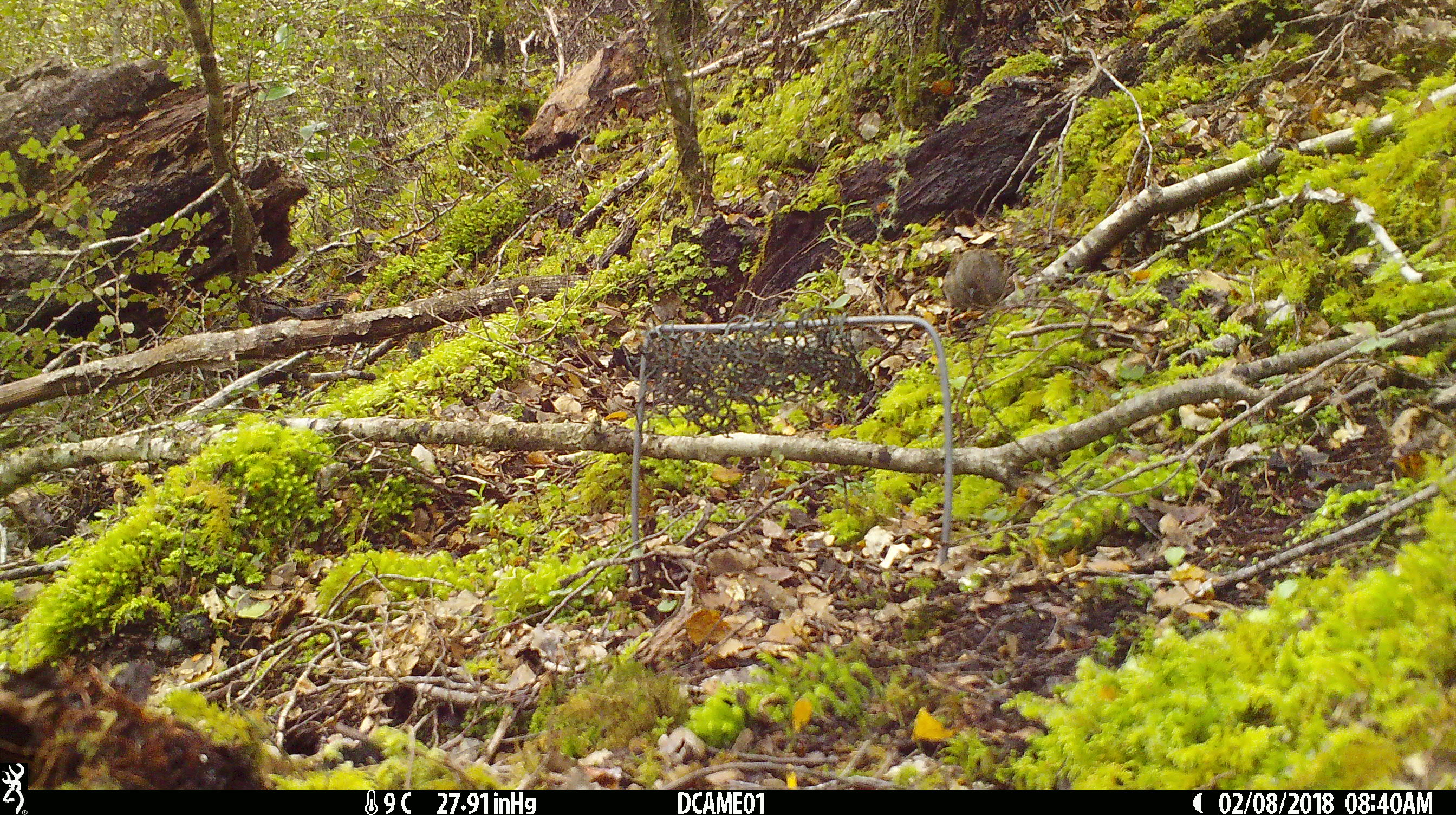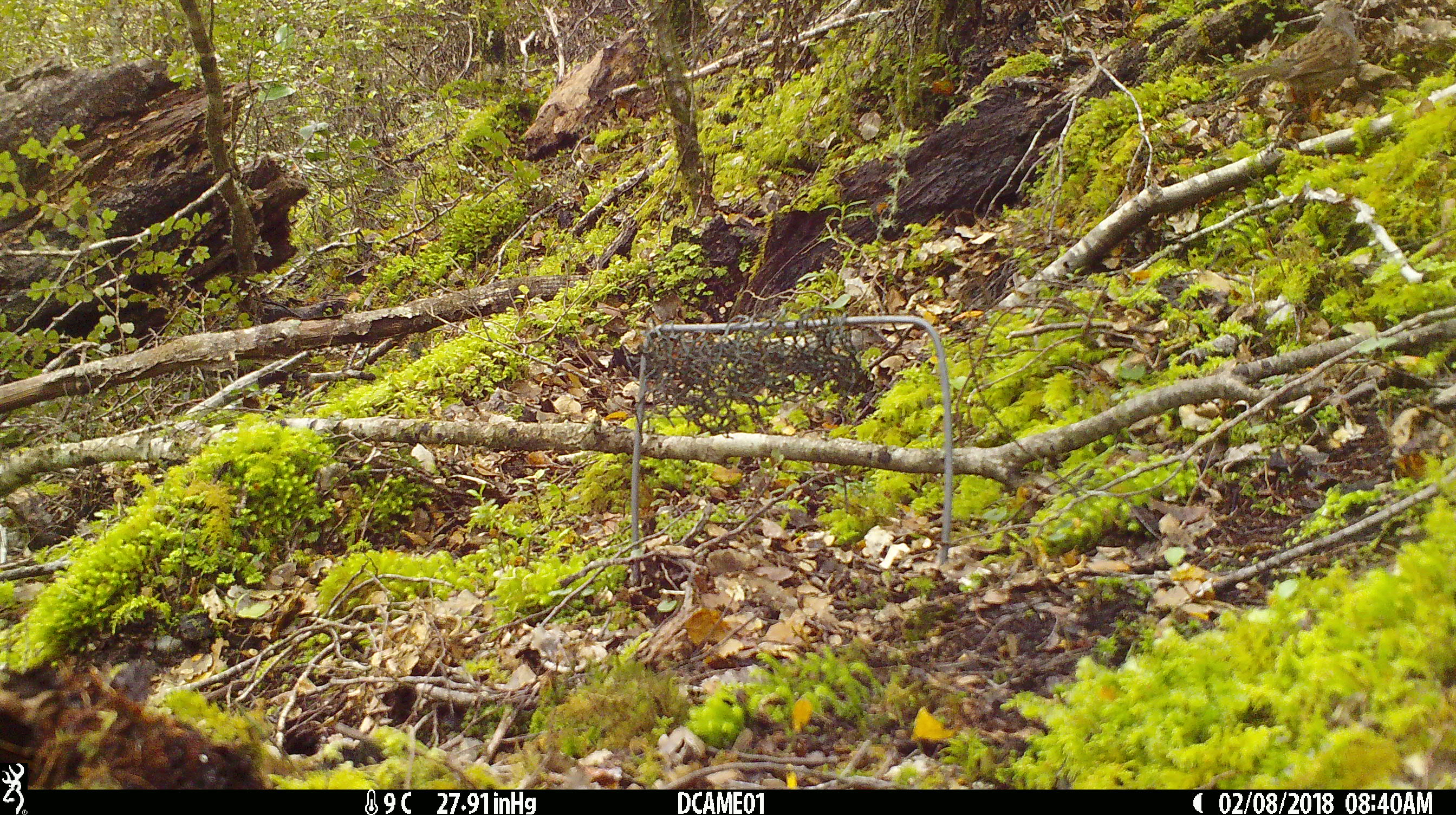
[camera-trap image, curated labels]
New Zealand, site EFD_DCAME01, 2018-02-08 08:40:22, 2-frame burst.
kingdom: Animalia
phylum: Chordata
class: Mammalia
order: Rodentia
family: Muridae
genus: Mus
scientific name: Mus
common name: mouse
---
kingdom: Animalia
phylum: Chordata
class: Aves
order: Passeriformes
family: Prunellidae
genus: Prunella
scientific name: Prunella modularis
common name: dunnock